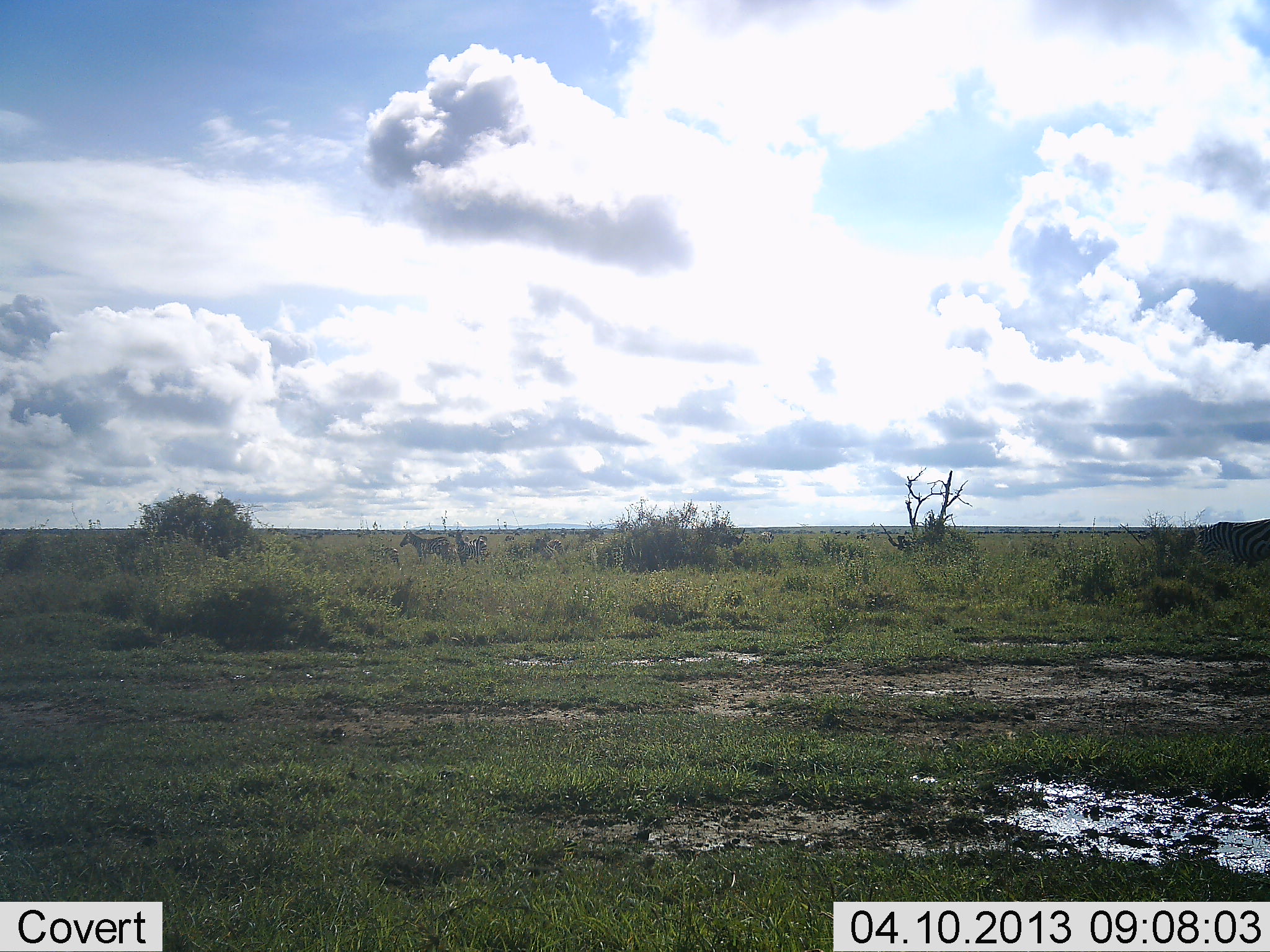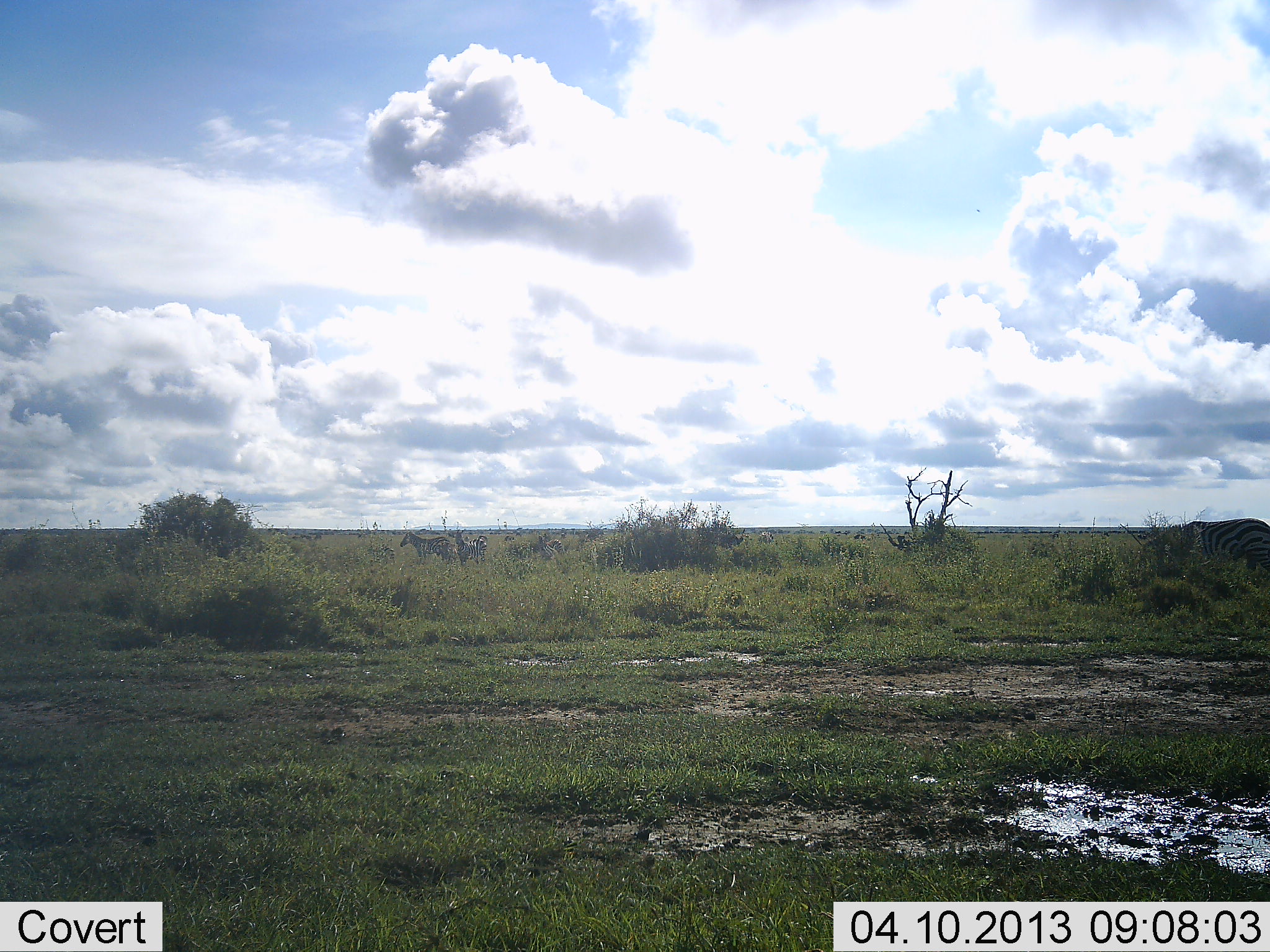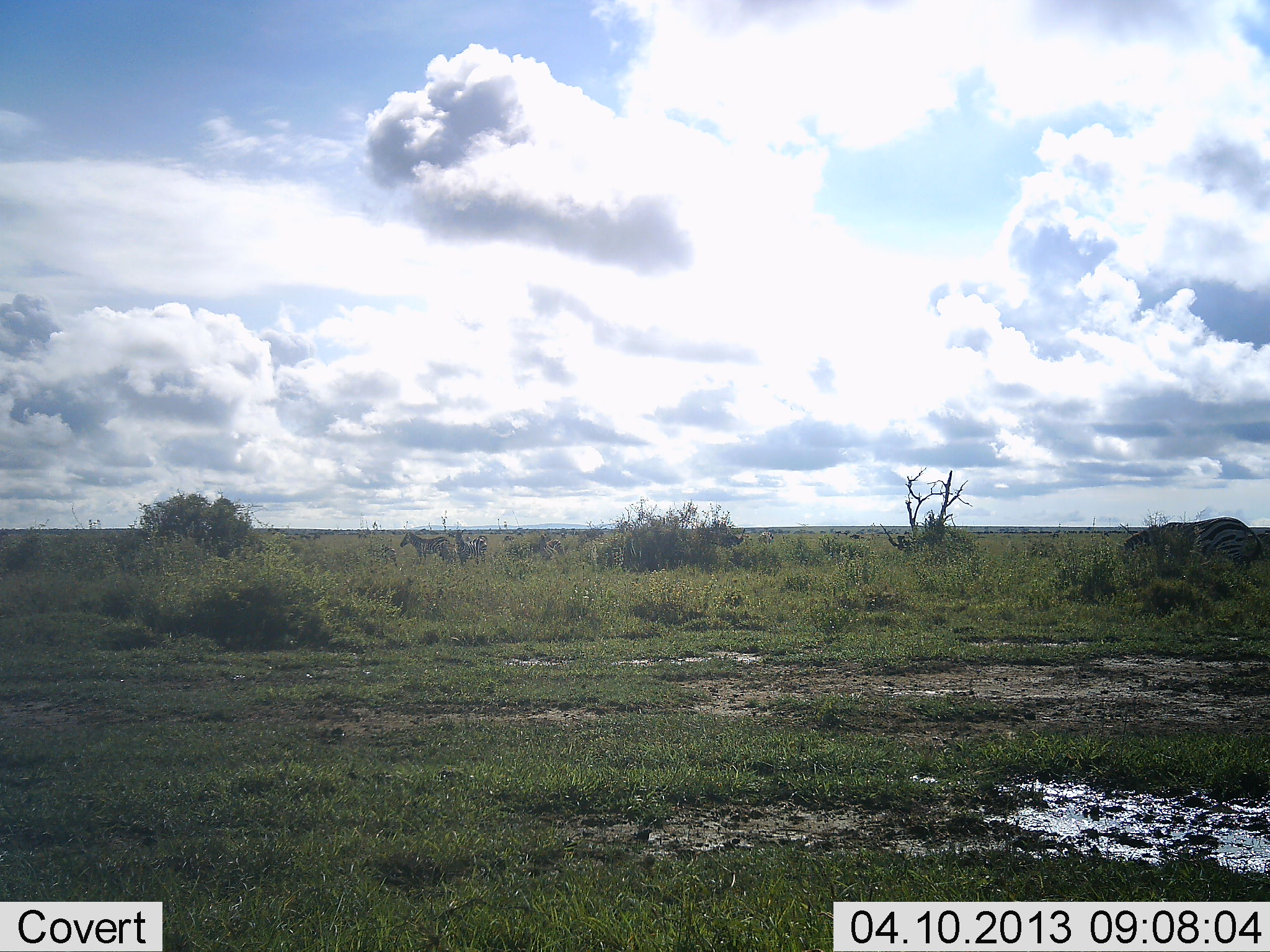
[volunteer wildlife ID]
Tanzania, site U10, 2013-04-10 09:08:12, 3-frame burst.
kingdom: Animalia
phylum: Chordata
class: Mammalia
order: Perissodactyla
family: Equidae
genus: Equus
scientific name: Equus quagga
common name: plains zebra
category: zebra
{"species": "zebra (plains zebra) (Equus quagga)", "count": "4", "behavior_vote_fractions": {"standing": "50%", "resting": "4%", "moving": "69%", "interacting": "0%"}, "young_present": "0%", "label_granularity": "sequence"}